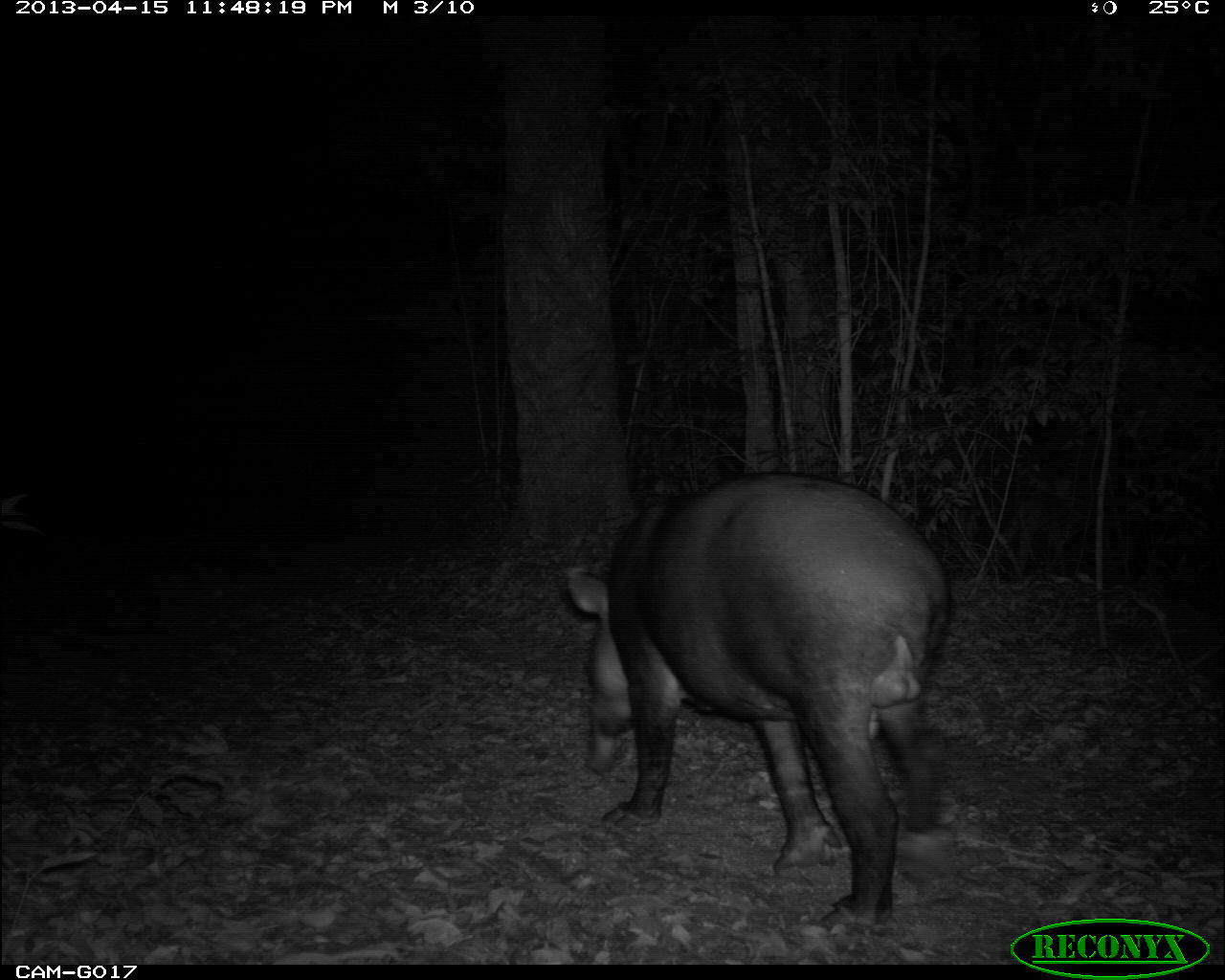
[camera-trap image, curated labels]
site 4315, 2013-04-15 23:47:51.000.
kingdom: Animalia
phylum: Chordata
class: Mammalia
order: Perissodactyla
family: Tapiridae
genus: Tapirus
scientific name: Tapirus bairdii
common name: baird's tapir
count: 1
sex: male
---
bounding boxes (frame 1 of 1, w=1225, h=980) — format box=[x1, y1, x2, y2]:
tapirus bairdii: box=[561, 471, 952, 935]